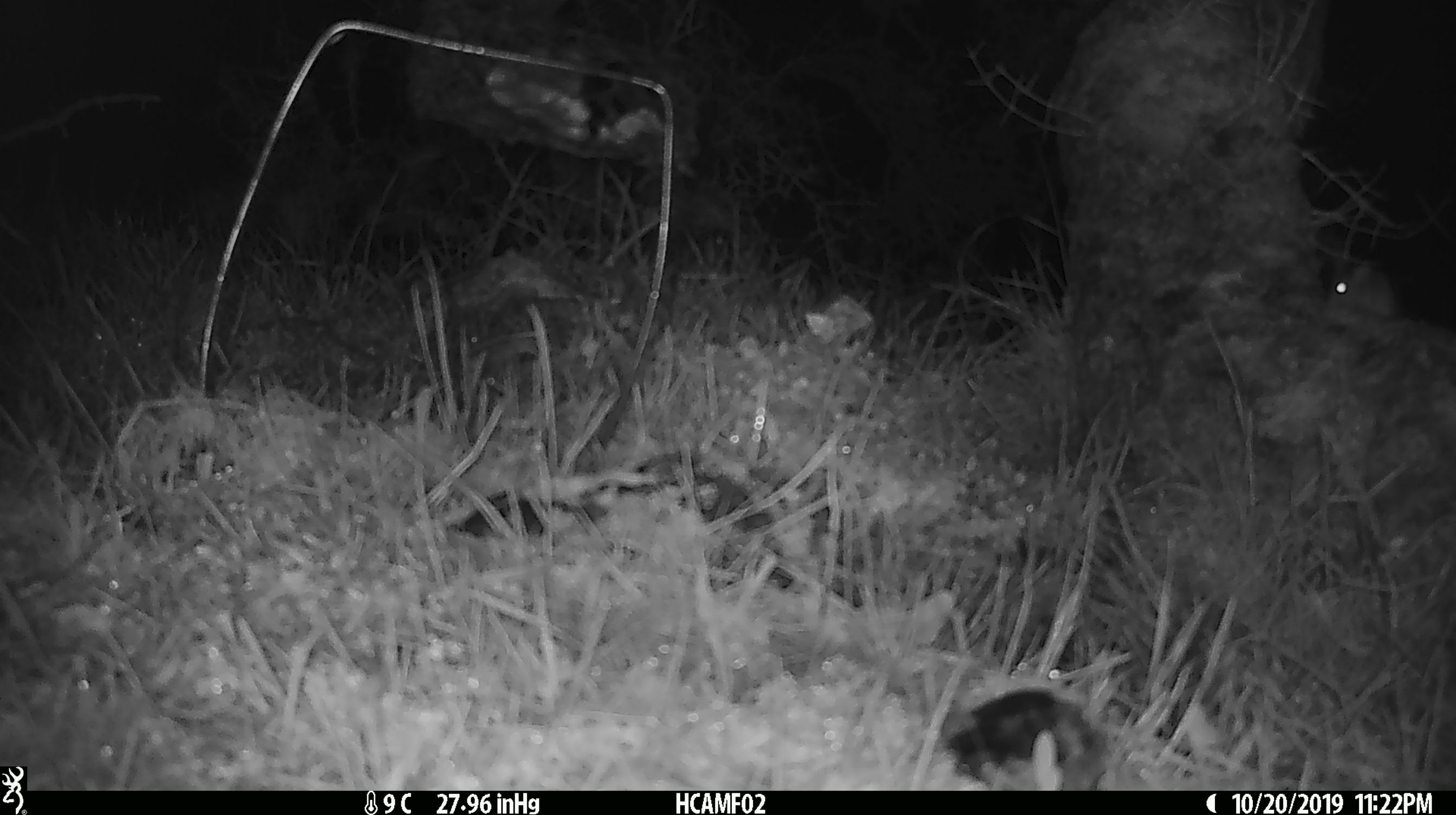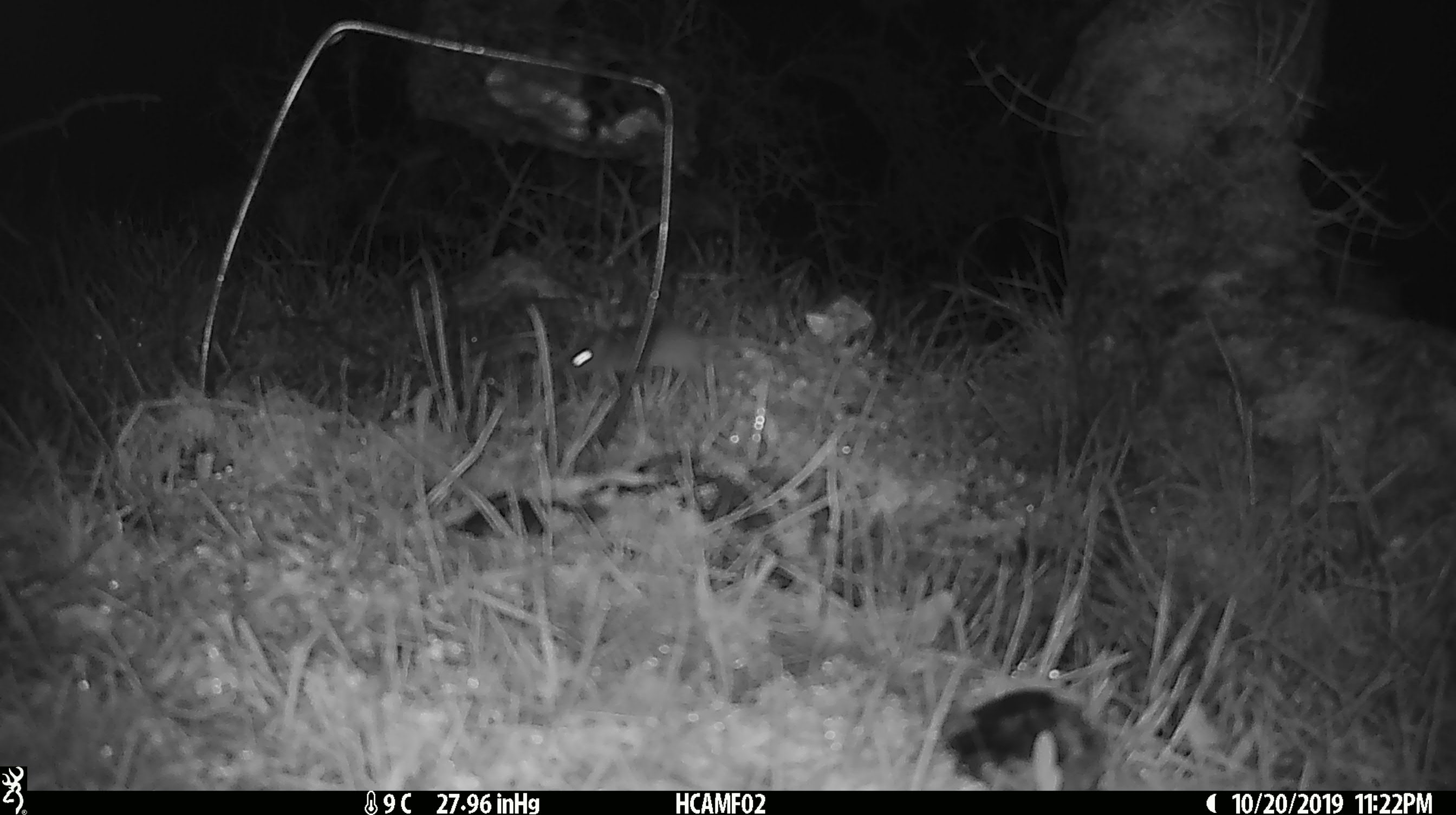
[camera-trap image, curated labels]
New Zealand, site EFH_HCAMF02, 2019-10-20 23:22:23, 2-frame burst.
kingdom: Animalia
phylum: Chordata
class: Mammalia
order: Rodentia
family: Muridae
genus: Mus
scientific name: Mus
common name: mouse